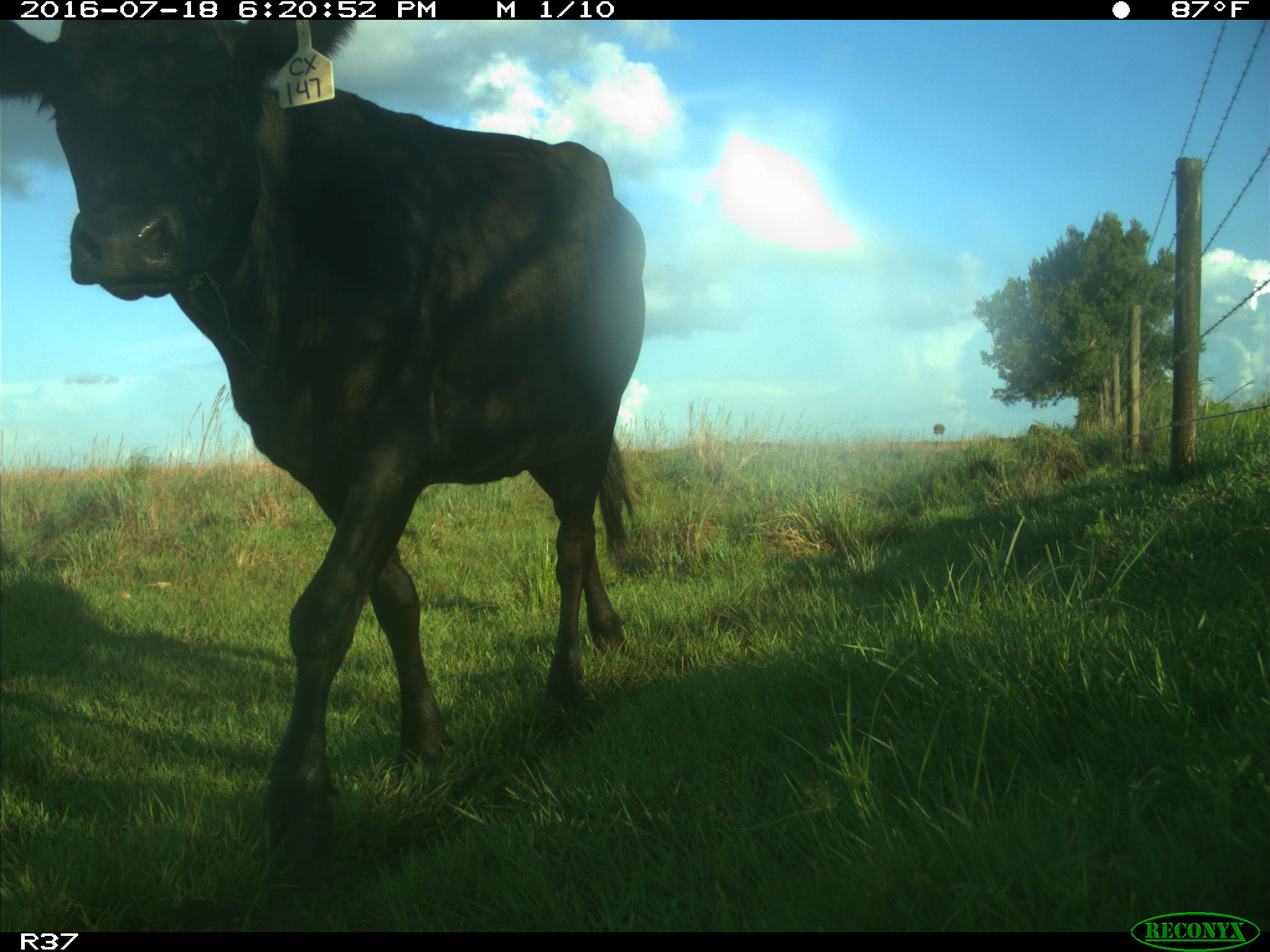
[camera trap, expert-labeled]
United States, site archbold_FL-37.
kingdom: Animalia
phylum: Chordata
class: Mammalia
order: Artiodactyla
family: Bovidae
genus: Bos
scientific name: Bos taurus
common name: domestic cow